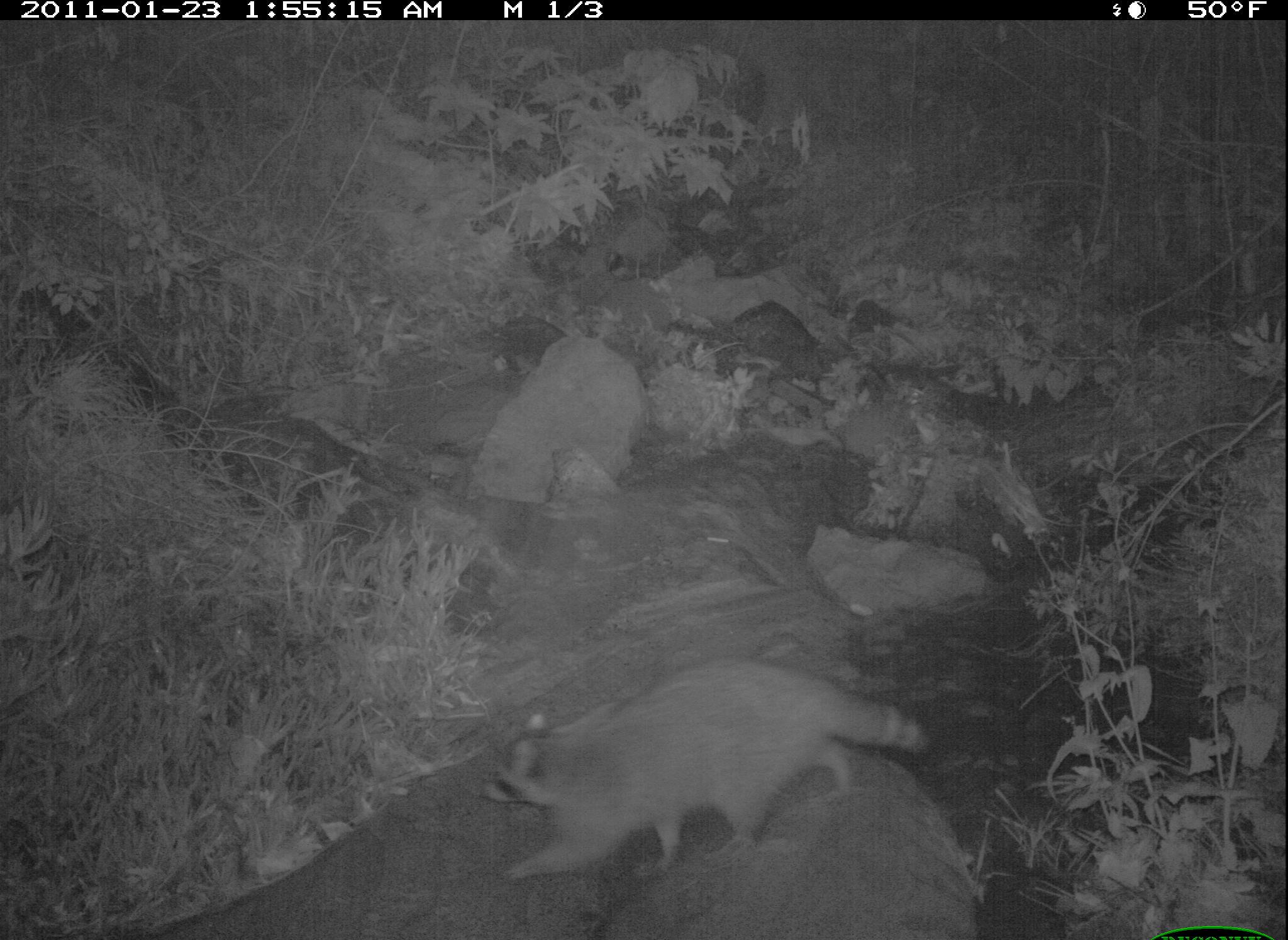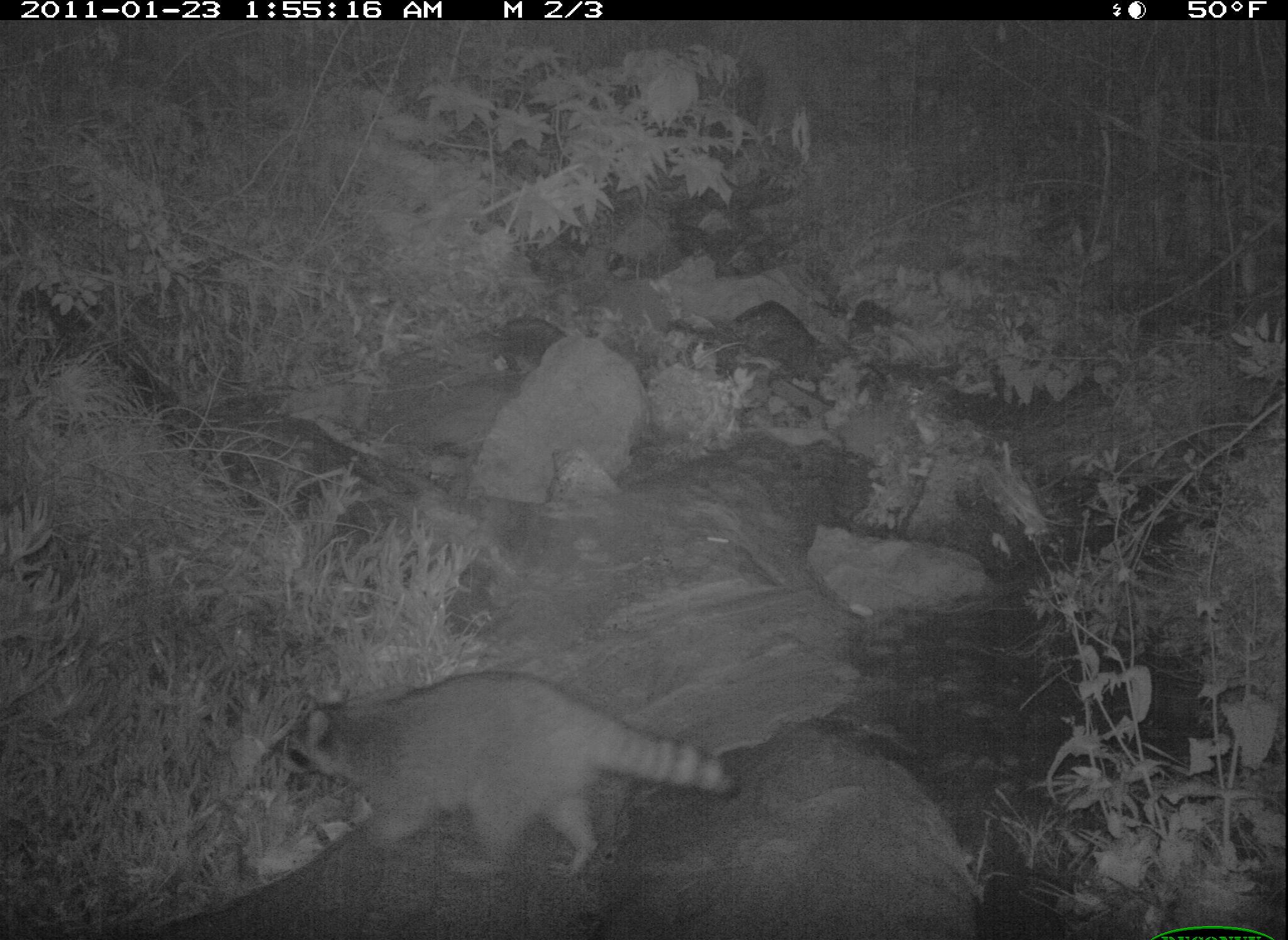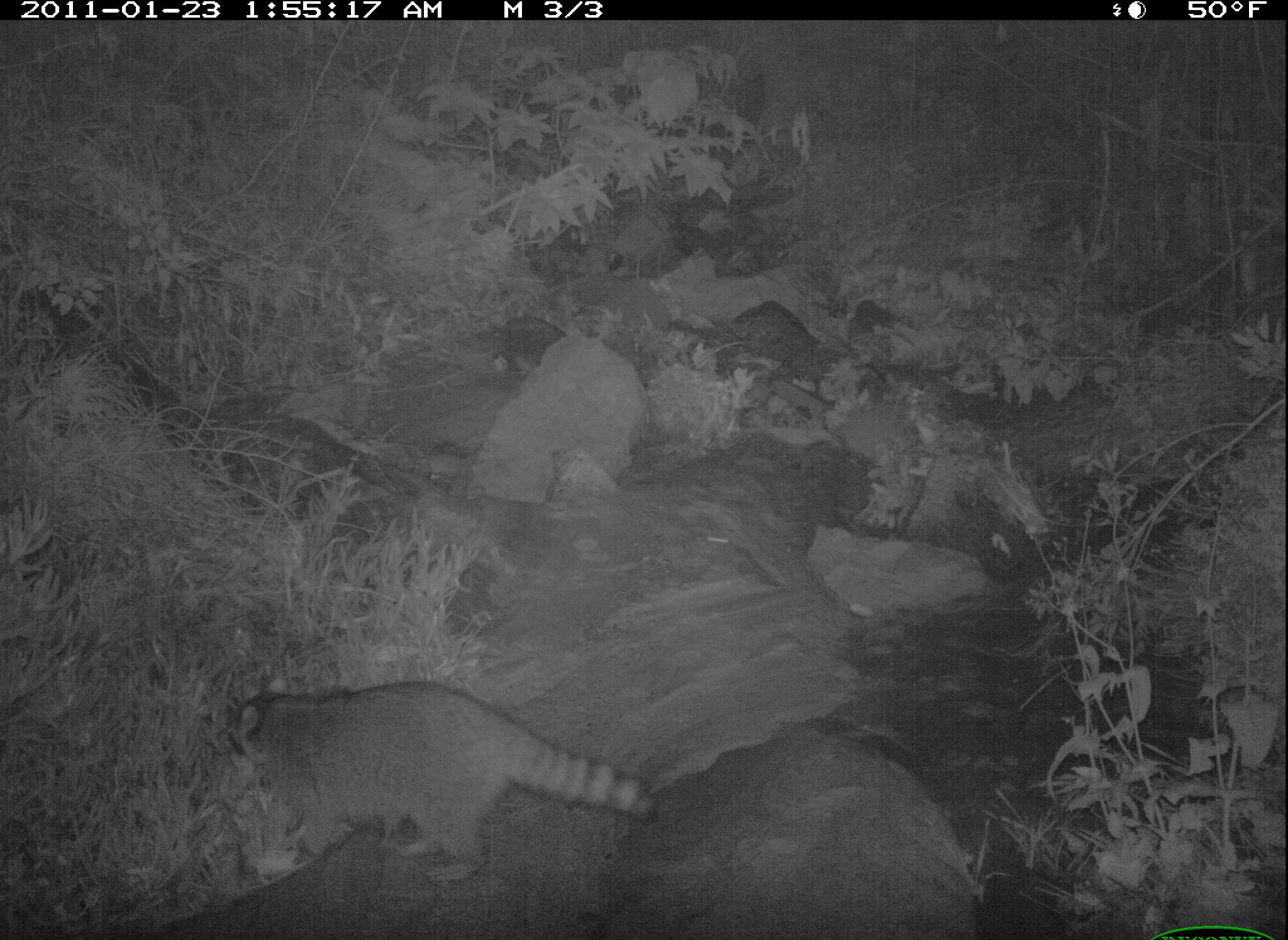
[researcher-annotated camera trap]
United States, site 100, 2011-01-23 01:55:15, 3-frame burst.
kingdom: Animalia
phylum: Chordata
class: Mammalia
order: Carnivora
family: Procyonidae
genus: Procyon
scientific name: Procyon lotor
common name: raccoon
Raccoon (Procyon lotor).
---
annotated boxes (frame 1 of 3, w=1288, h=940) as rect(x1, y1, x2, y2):
raccoon: rect(477, 657, 921, 881)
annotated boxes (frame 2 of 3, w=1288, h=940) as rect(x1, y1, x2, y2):
raccoon: rect(287, 651, 742, 902)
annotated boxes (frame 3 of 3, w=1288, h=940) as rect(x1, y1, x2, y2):
raccoon: rect(190, 675, 655, 888)